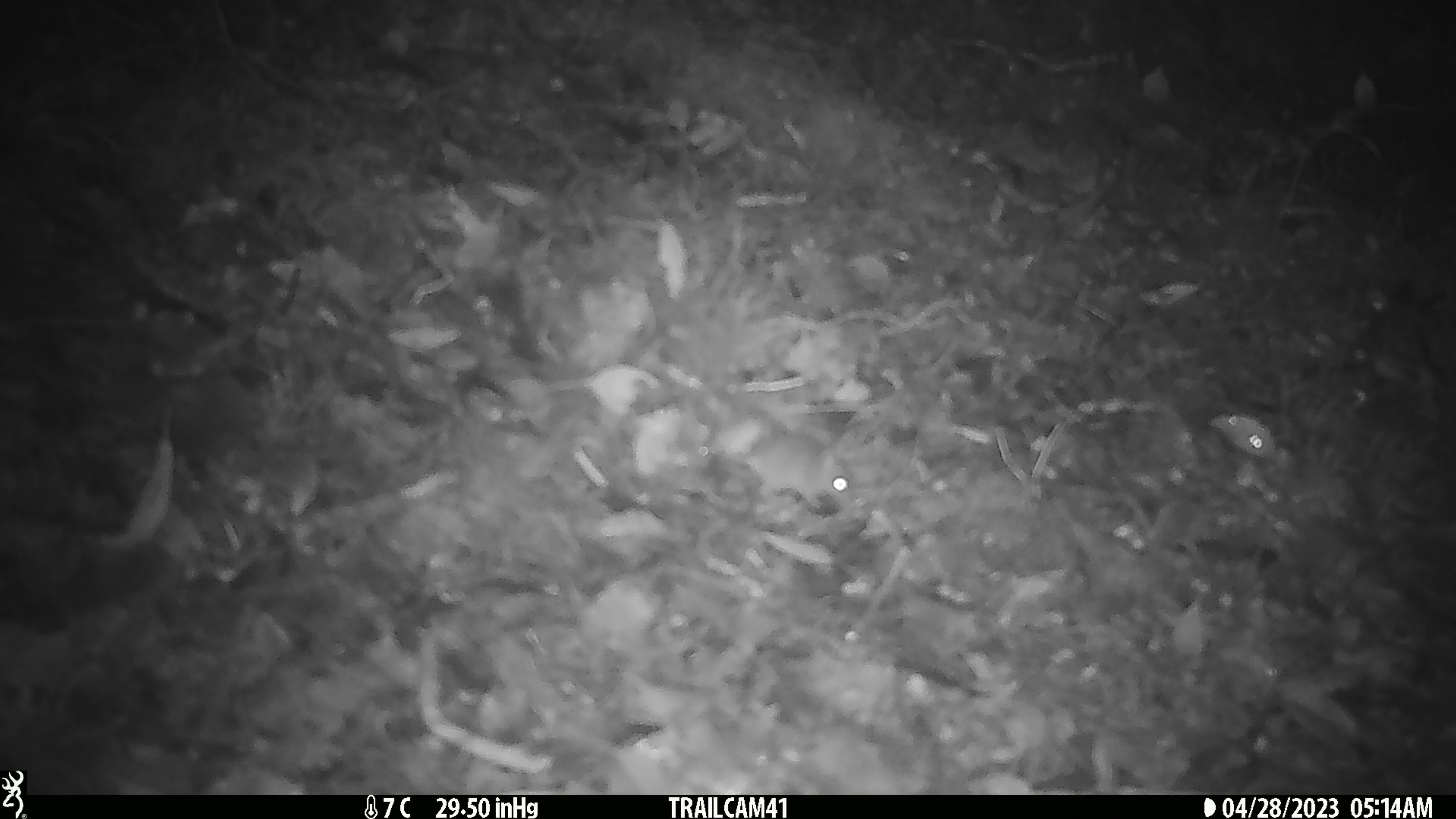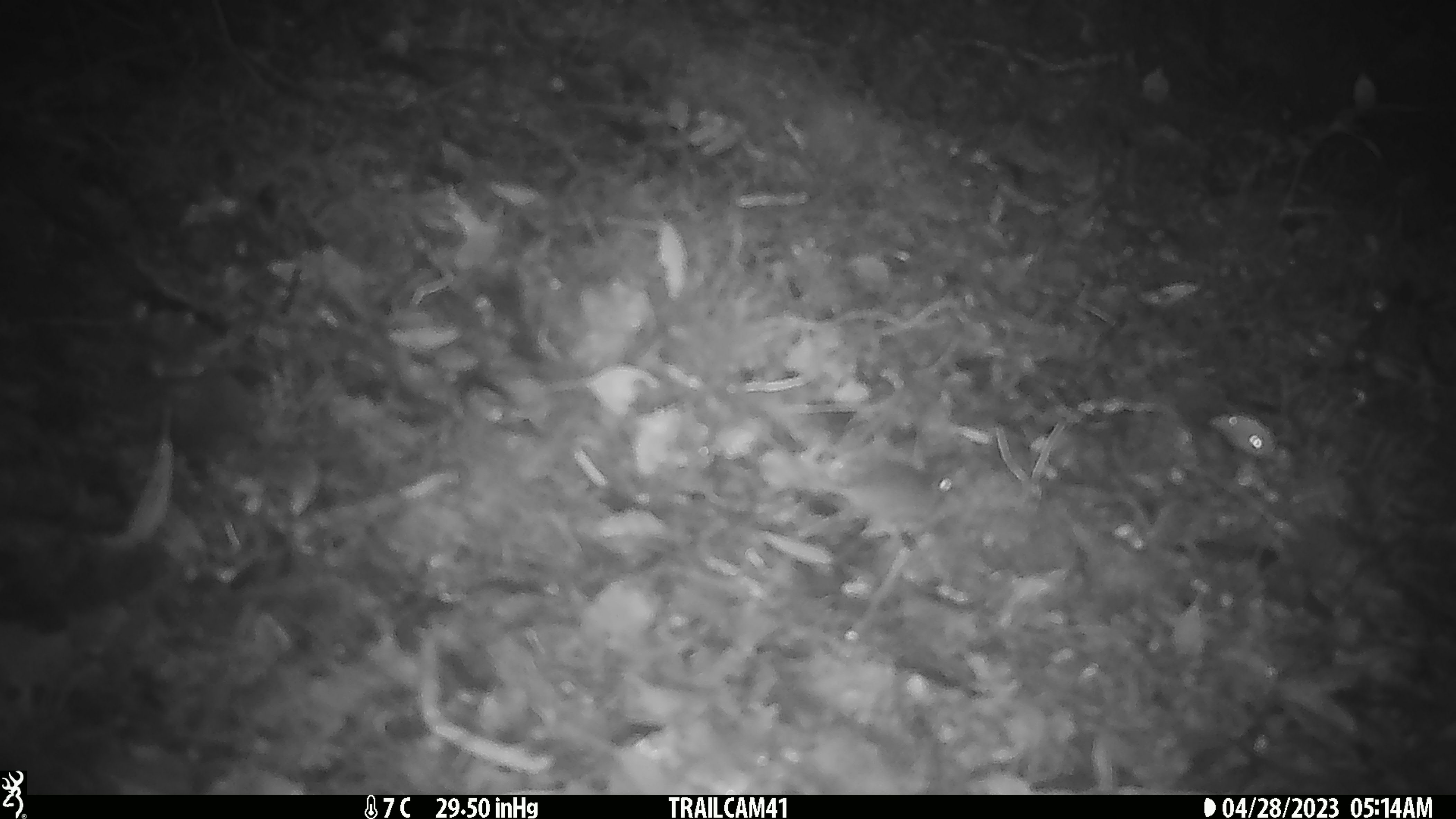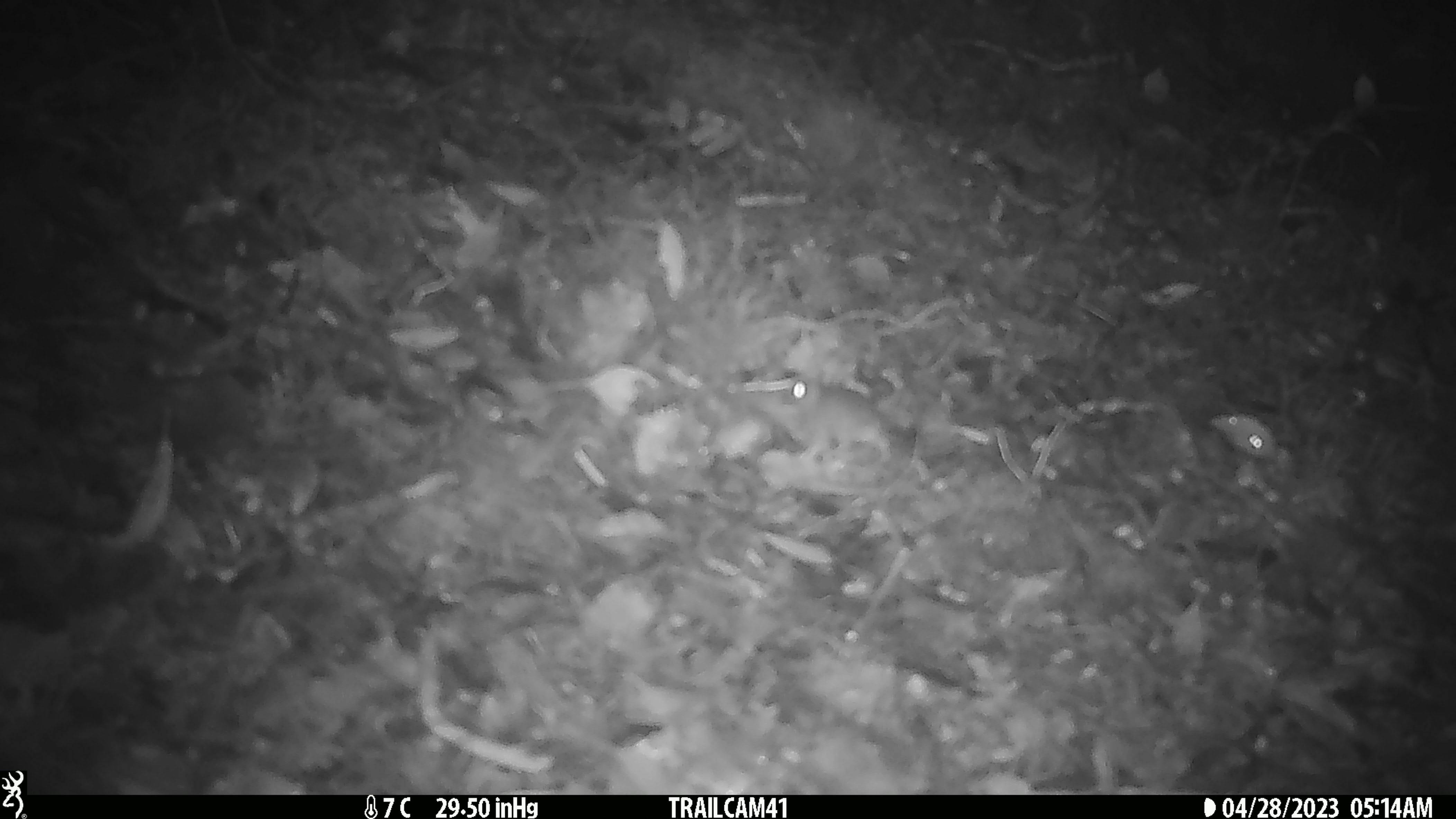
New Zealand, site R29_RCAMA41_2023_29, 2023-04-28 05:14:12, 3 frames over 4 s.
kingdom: Animalia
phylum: Chordata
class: Mammalia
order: Rodentia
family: Muridae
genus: Mus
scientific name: Mus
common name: mouse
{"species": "mouse (Mus)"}